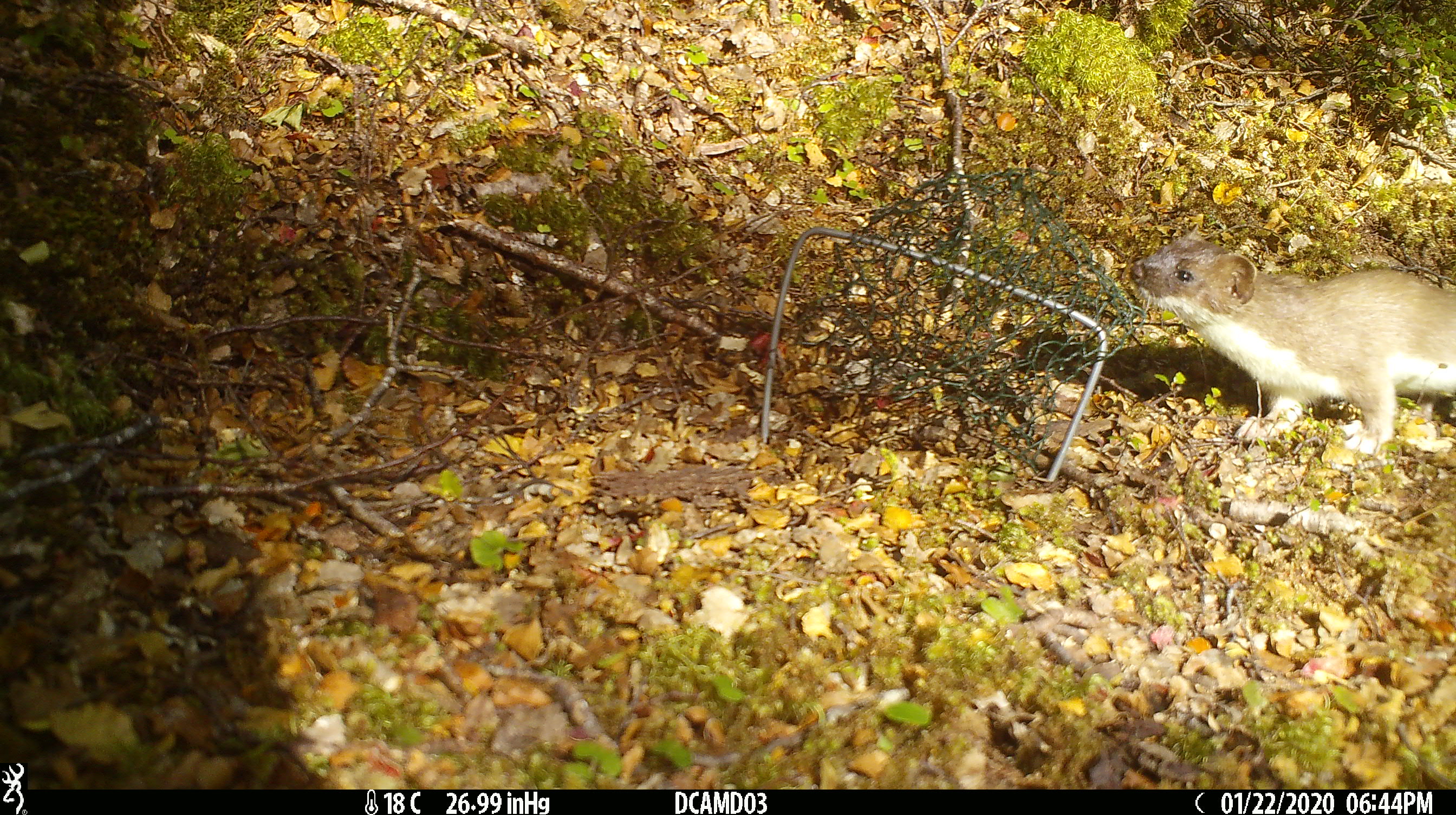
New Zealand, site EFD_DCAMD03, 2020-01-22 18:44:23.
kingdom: Animalia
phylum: Chordata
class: Mammalia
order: Carnivora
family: Mustelidae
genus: Mustela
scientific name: Mustela erminea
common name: stoat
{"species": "stoat (Mustela erminea)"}